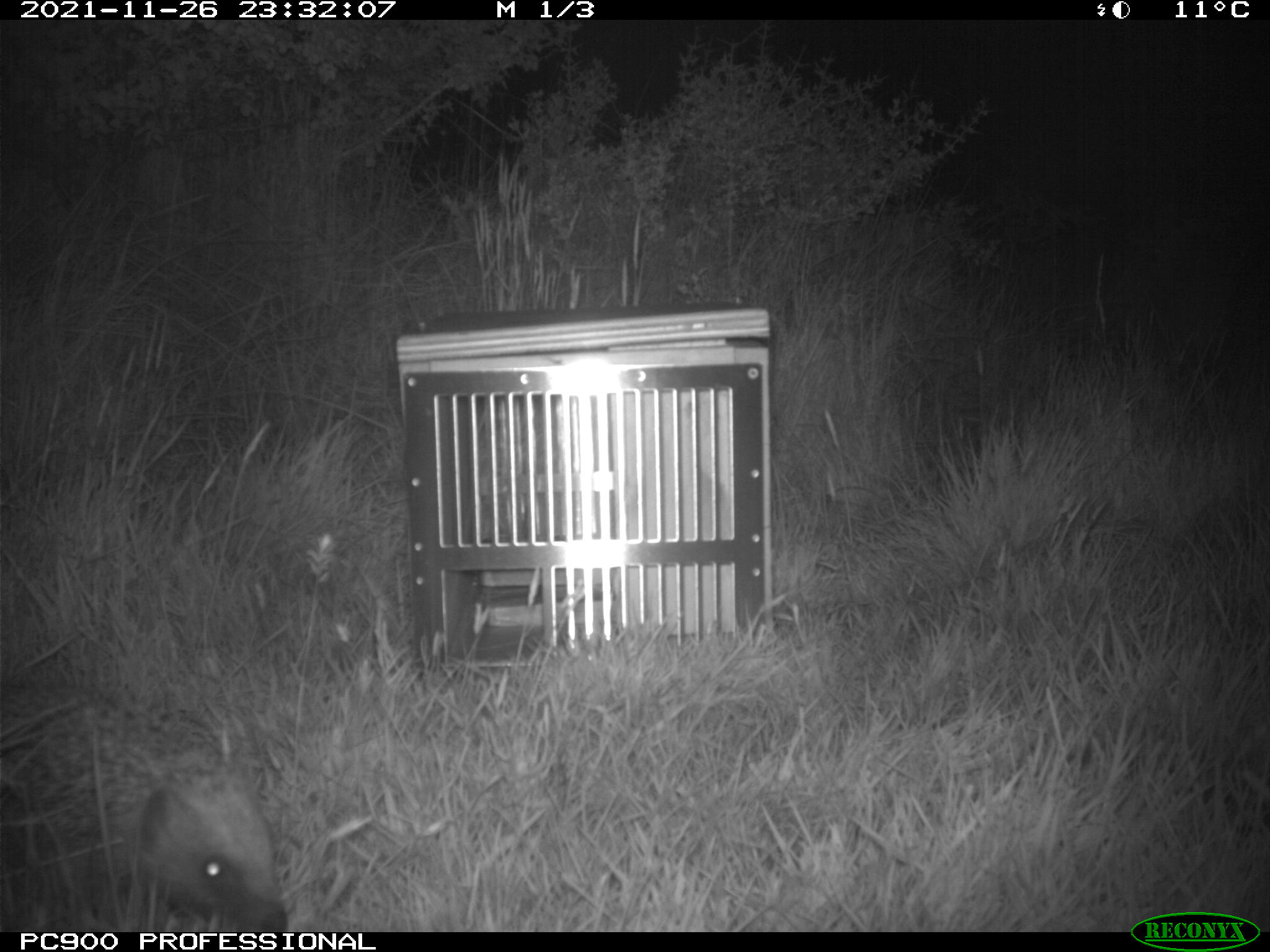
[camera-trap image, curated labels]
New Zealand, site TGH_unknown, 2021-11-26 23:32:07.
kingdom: Animalia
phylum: Chordata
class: Mammalia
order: Eulipotyphla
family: Erinaceidae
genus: Erinaceus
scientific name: Erinaceus europaeus europaeus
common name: european hedgehog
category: hedgehog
Hedgehog (european hedgehog) (Erinaceus europaeus europaeus).